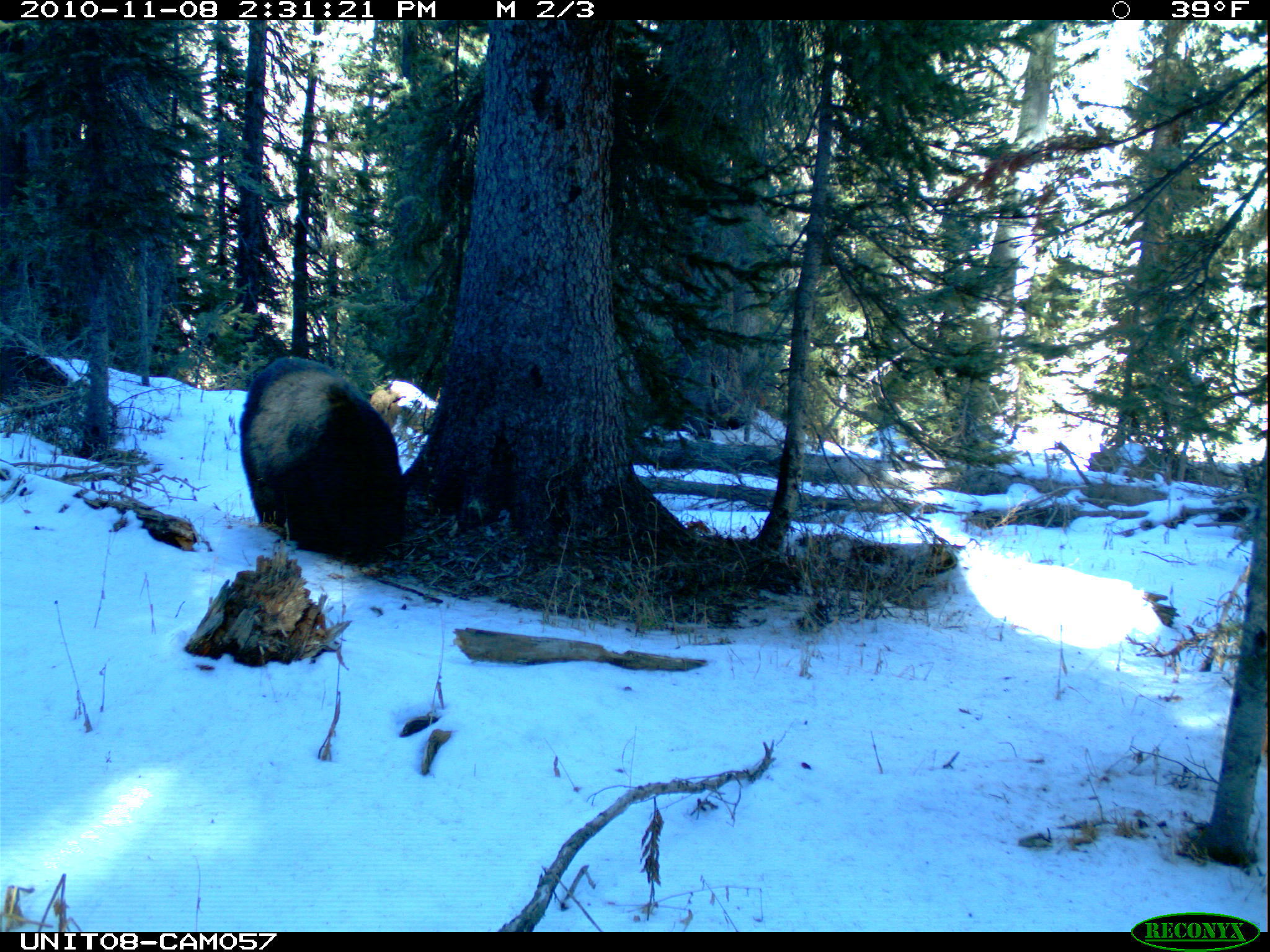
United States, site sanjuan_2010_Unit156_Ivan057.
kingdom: Animalia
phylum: Chordata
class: Mammalia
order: Carnivora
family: Ursidae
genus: Ursus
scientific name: Ursus americanus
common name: american black bear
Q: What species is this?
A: Ursus americanus (american black bear).